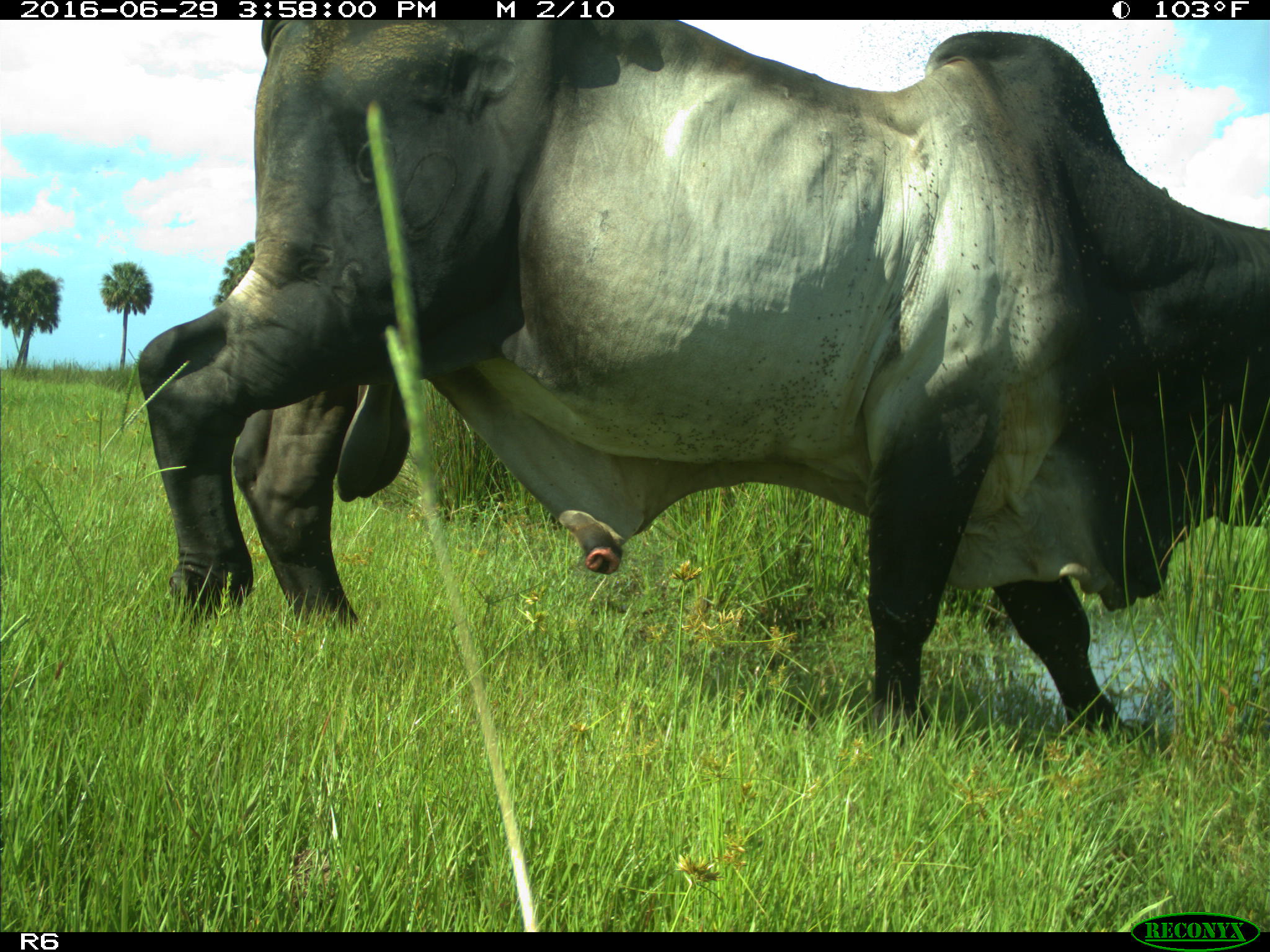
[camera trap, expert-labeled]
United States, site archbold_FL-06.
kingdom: Animalia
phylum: Chordata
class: Mammalia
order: Artiodactyla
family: Bovidae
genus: Bos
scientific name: Bos taurus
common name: domestic cow